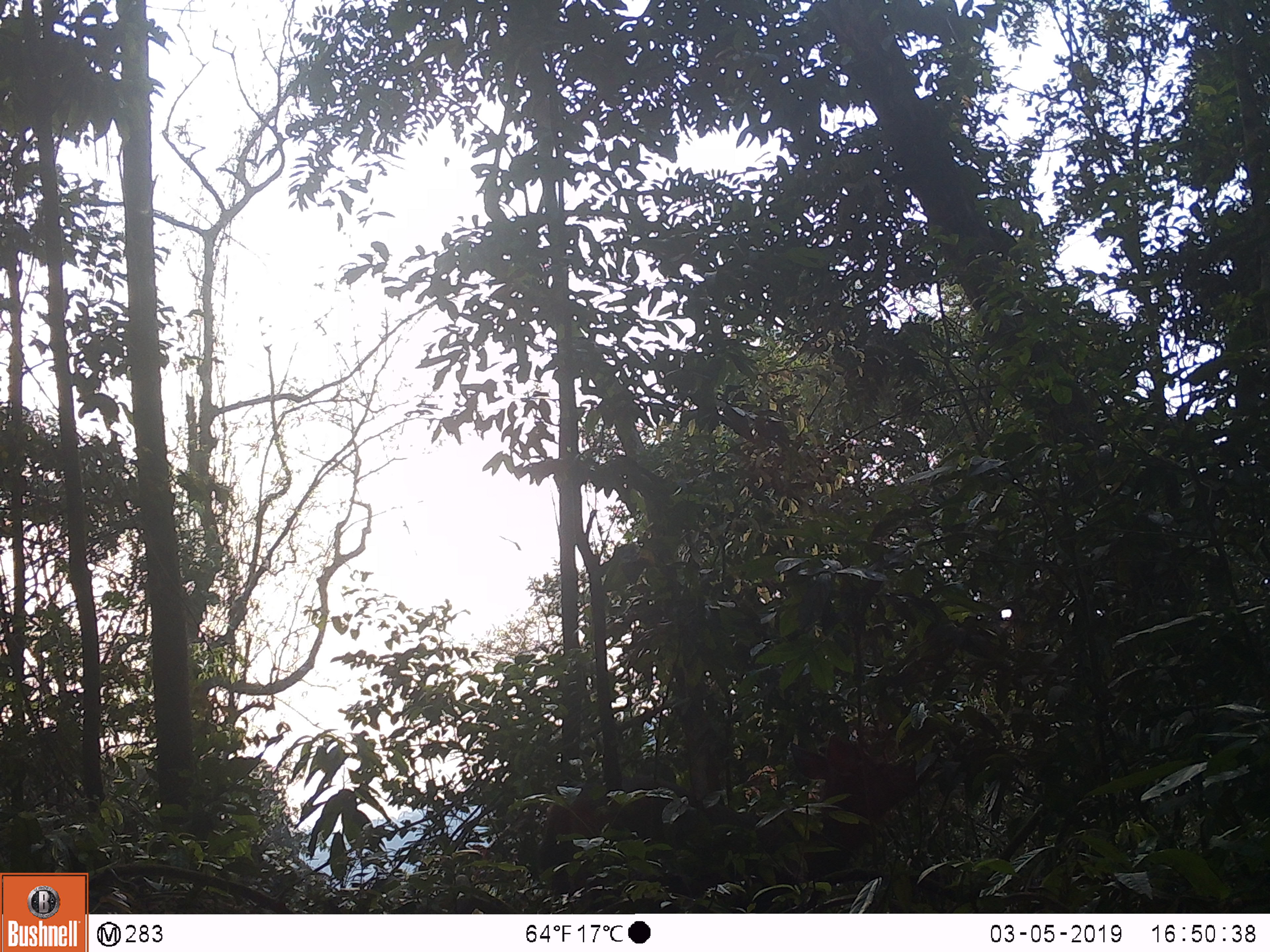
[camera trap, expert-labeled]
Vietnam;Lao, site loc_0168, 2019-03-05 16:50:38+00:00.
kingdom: Animalia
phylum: Chordata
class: Mammalia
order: Artiodactyla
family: Cervidae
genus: Rusa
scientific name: Rusa unicolor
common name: sambar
Sambar (Rusa unicolor). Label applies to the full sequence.